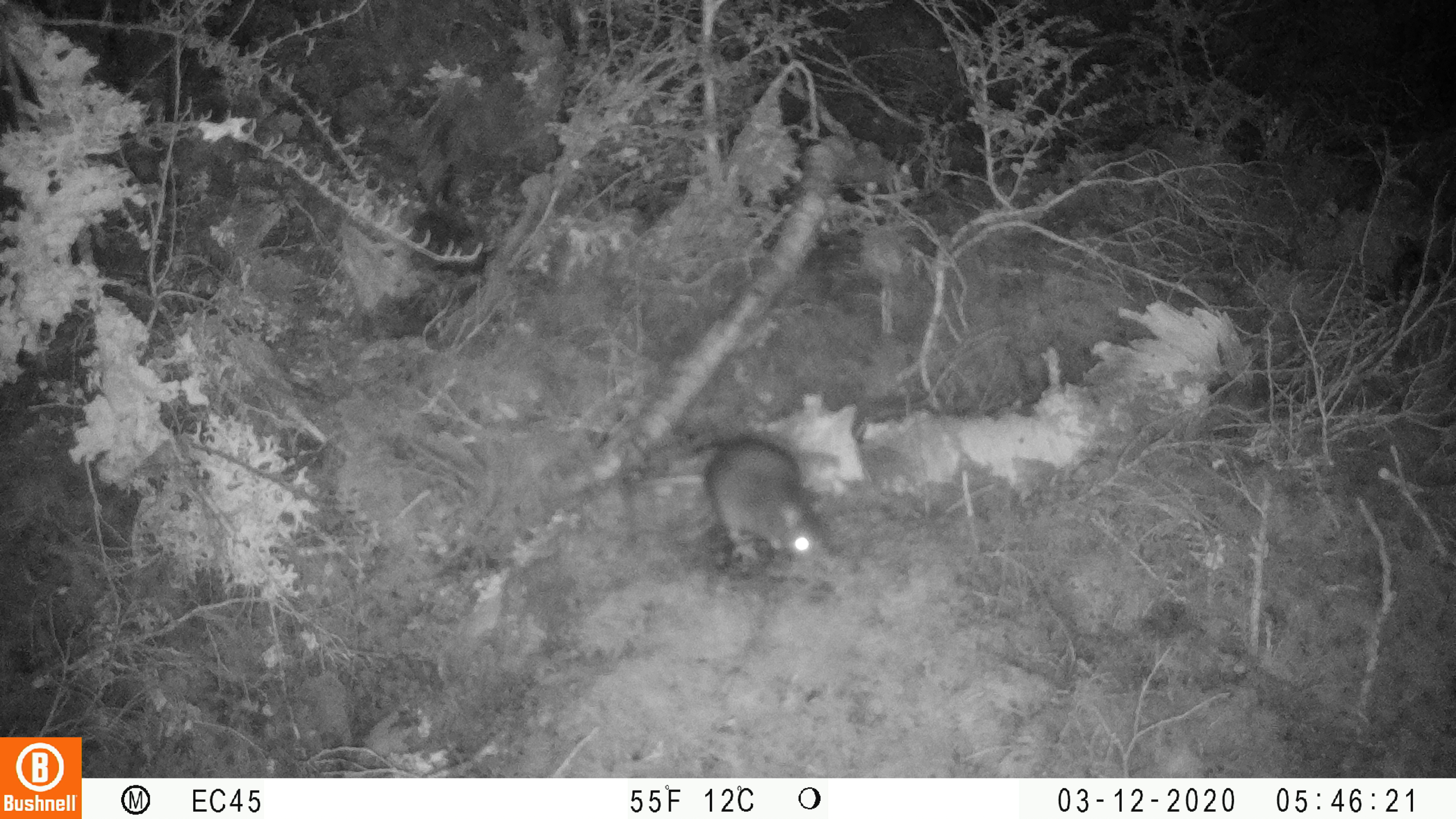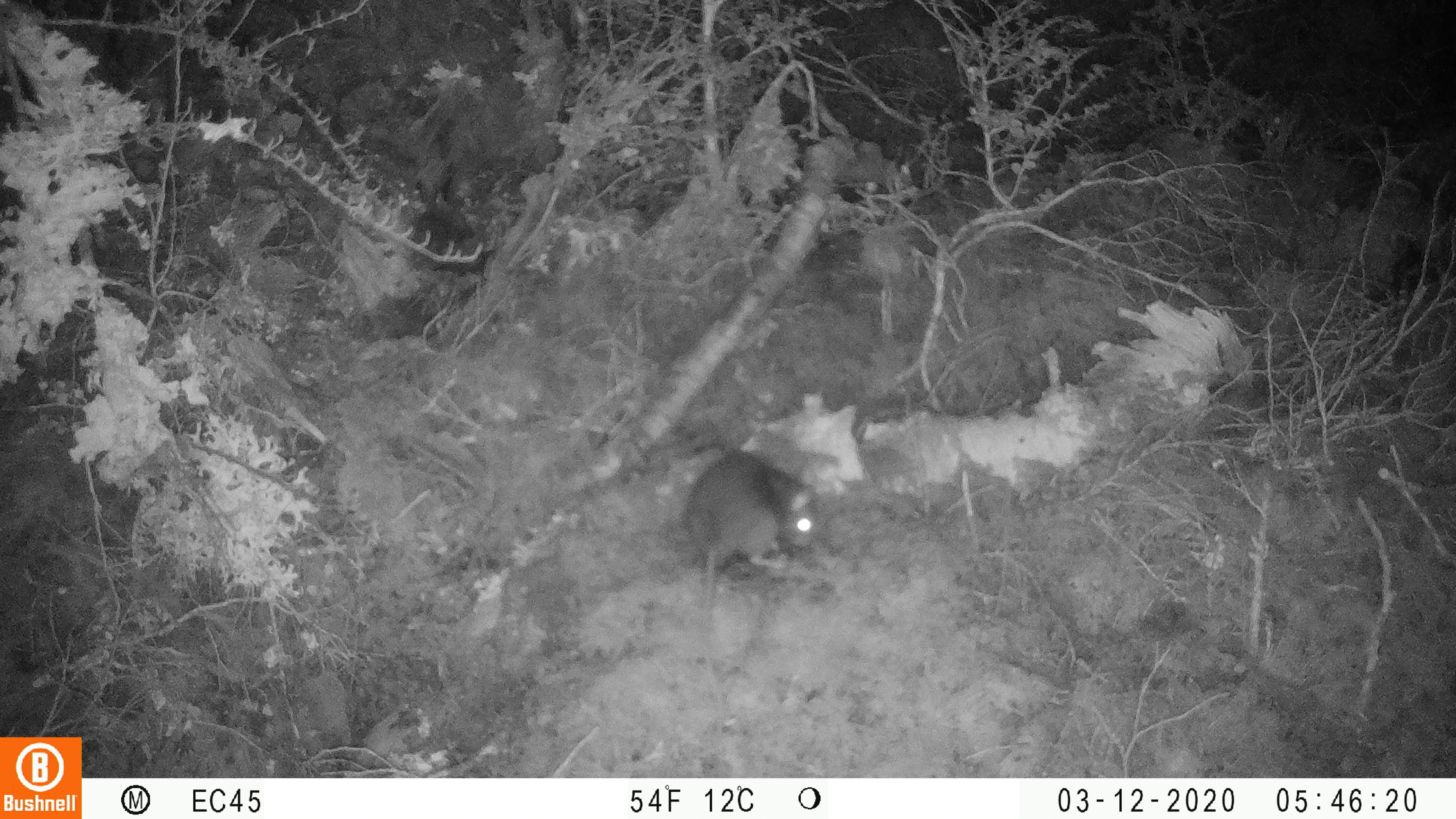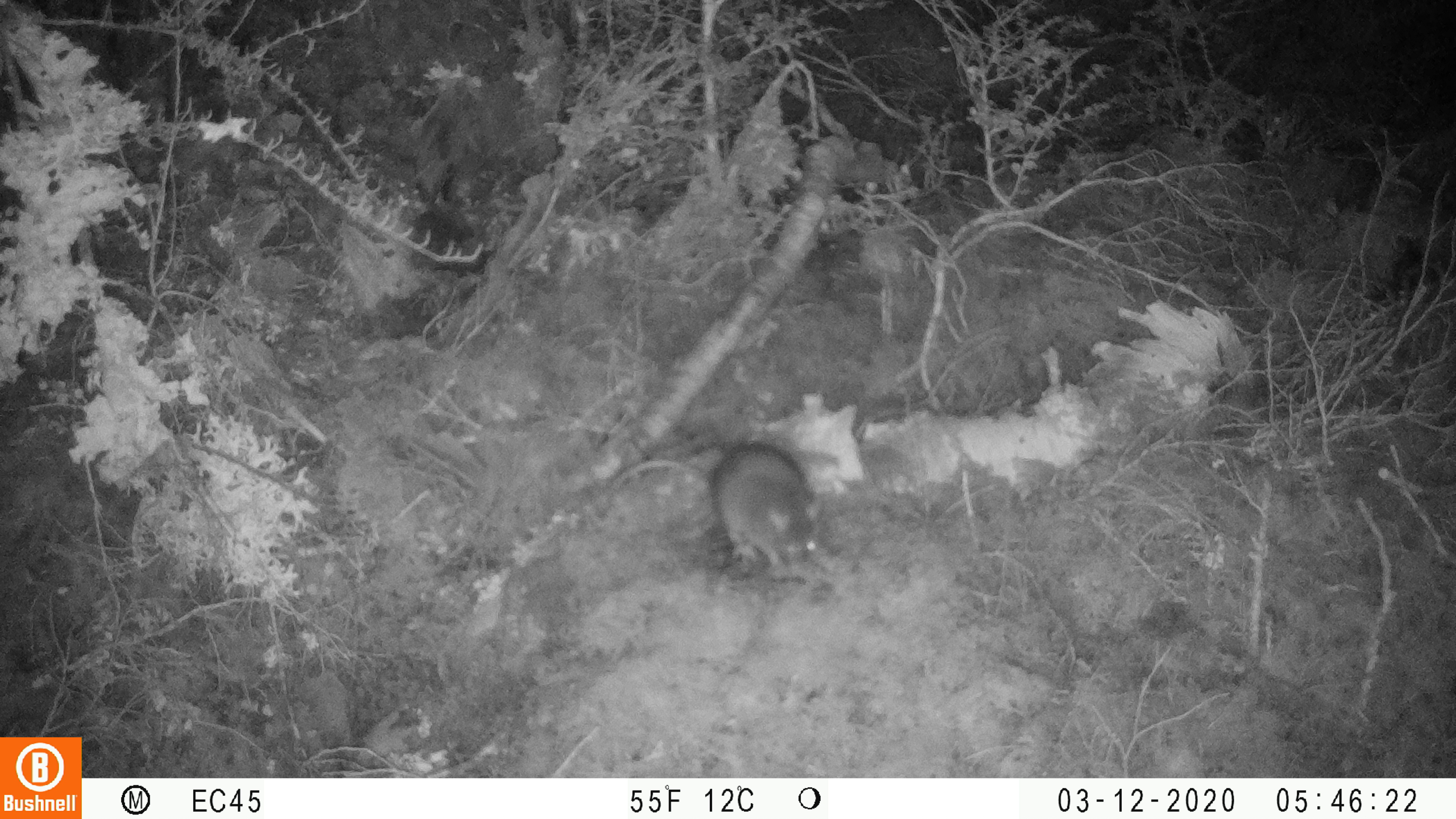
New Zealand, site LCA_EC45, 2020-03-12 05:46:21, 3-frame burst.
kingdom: Animalia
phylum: Chordata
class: Mammalia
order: Rodentia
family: Muridae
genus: Rattus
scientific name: Rattus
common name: rat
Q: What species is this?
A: Rat (Rattus).